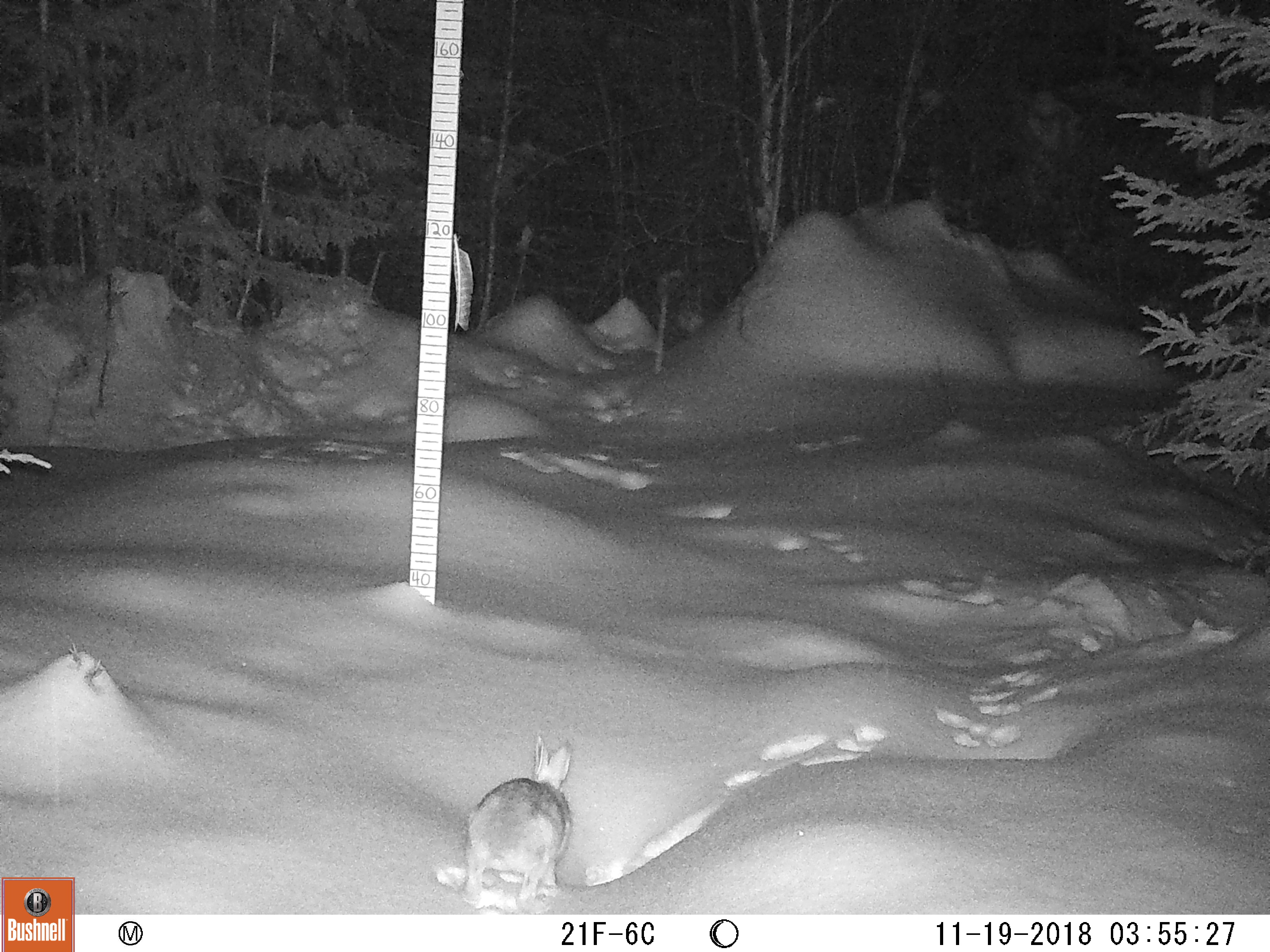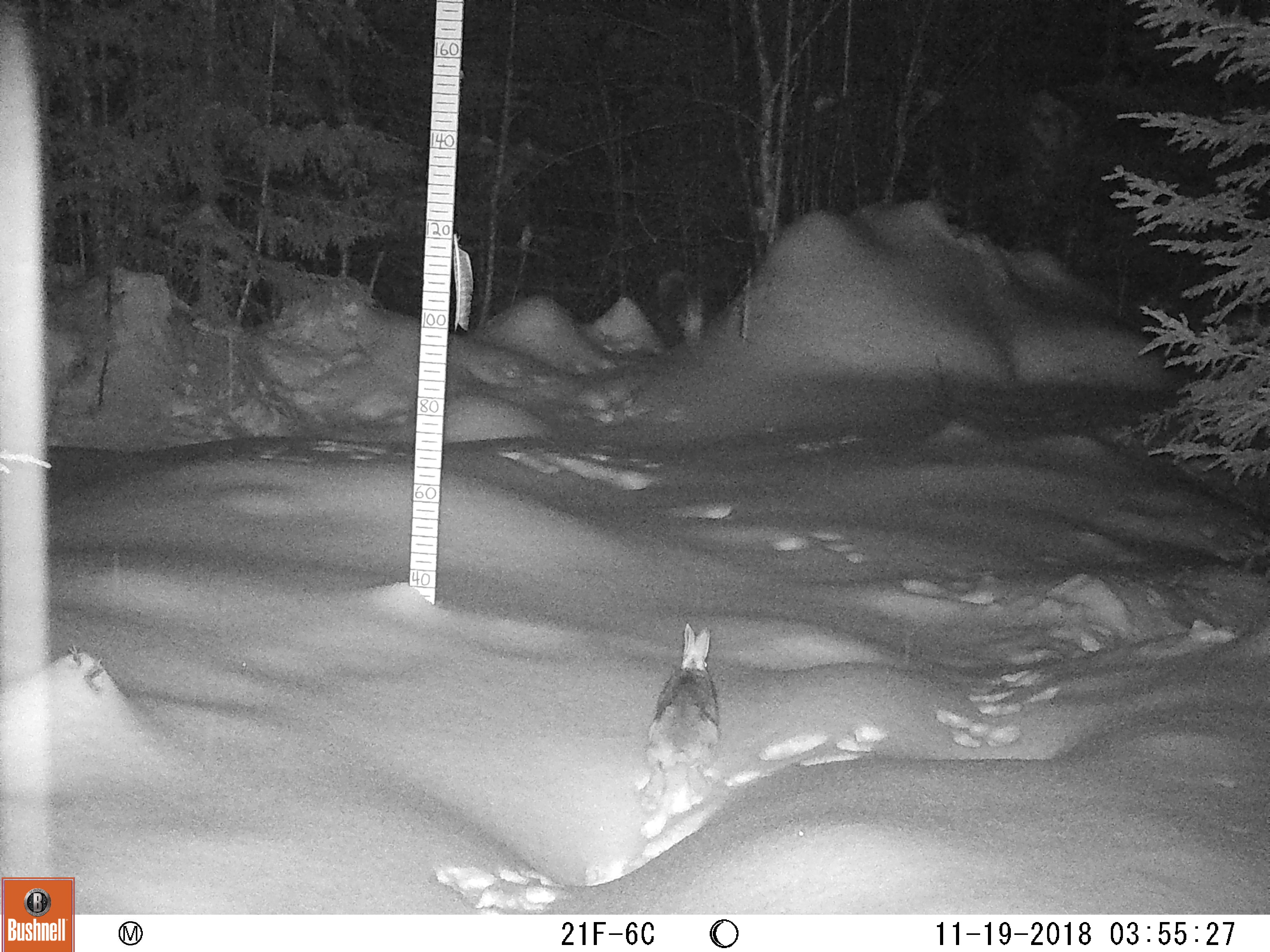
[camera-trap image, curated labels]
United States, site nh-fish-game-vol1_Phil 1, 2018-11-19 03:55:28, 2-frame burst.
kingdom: Animalia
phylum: Chordata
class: Mammalia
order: Lagomorpha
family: Leporidae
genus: Lepus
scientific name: Lepus americanus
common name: snowshoe hare